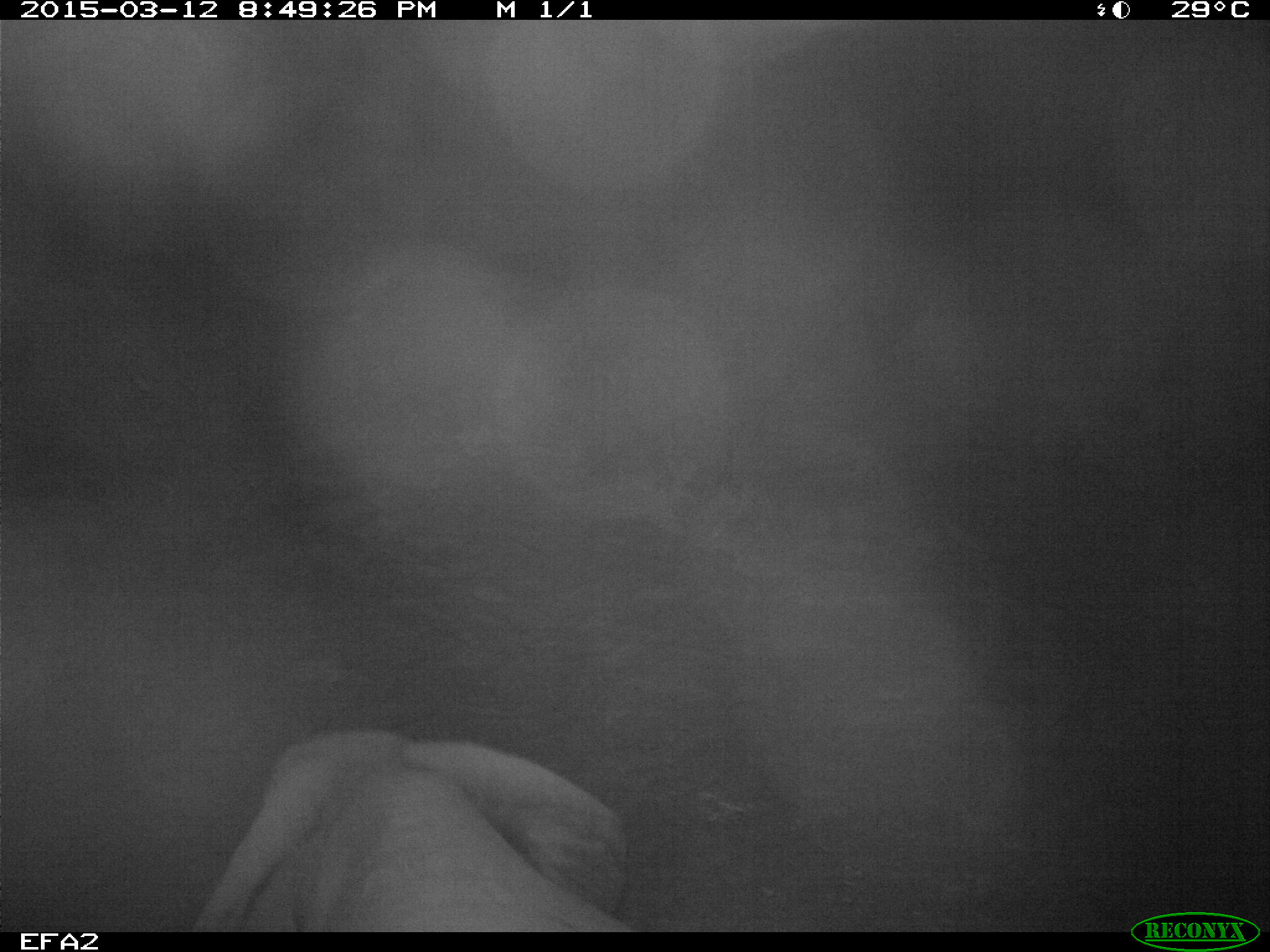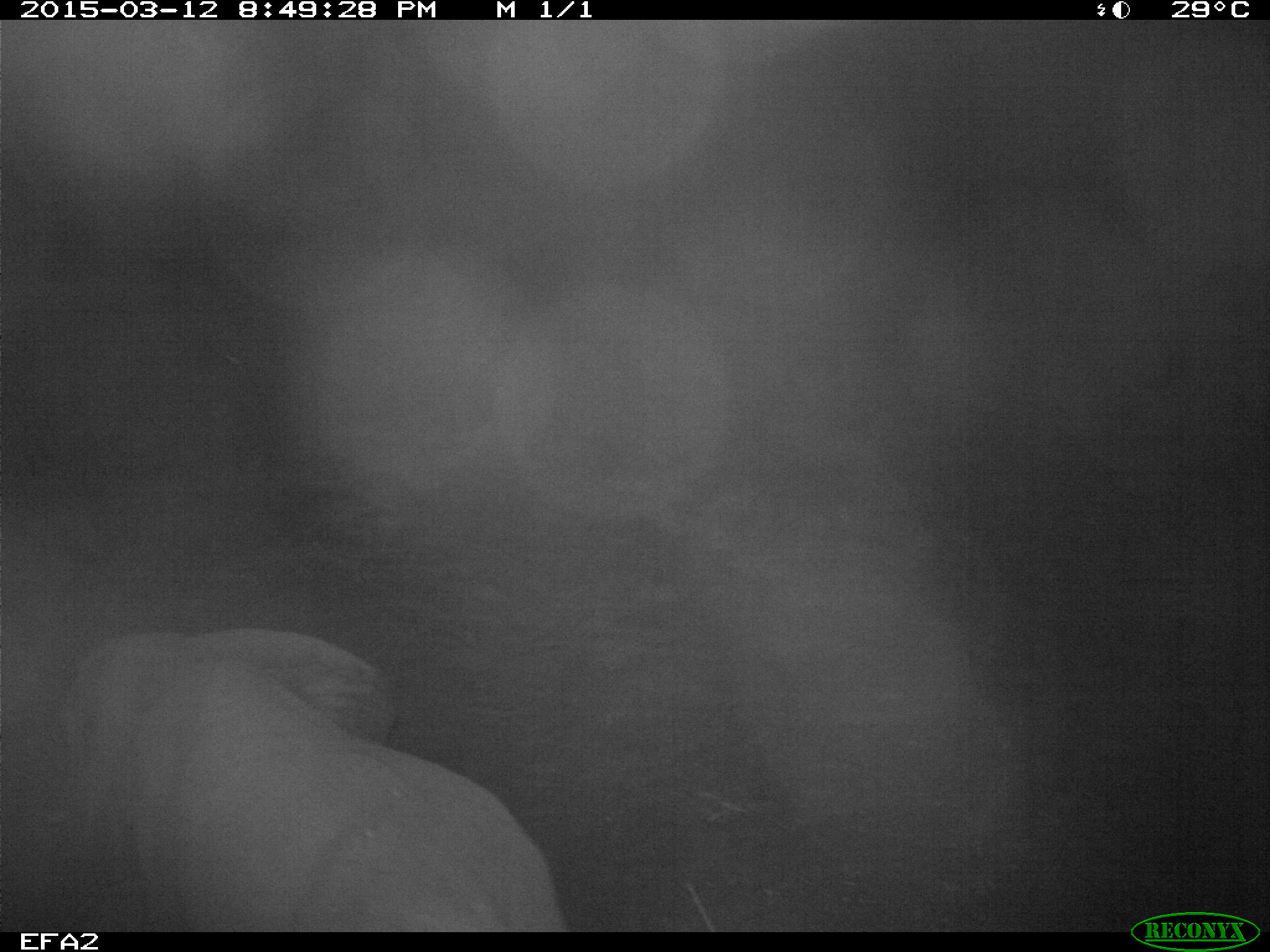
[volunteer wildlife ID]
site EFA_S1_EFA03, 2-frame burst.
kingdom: Animalia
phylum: Chordata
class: Mammalia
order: Proboscidea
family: Elephantidae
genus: Loxodonta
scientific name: Loxodonta africana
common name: african bush elephant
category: elephant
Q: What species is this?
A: Elephant (african bush elephant) (Loxodonta africana).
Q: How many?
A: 1.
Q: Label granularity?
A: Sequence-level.